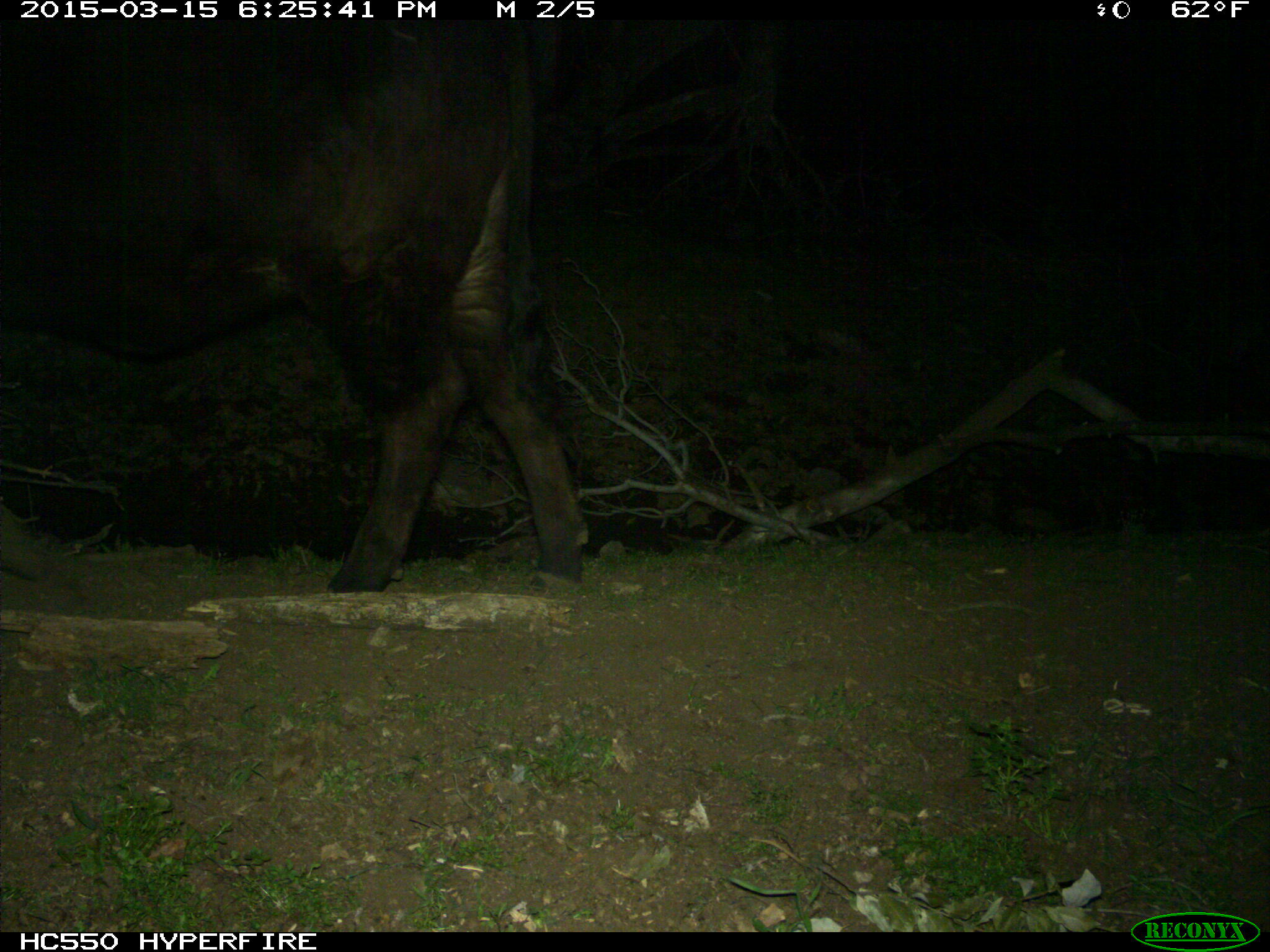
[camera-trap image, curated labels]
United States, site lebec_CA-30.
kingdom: Animalia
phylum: Chordata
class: Mammalia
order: Artiodactyla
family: Bovidae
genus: Bos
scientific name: Bos taurus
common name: domestic cow